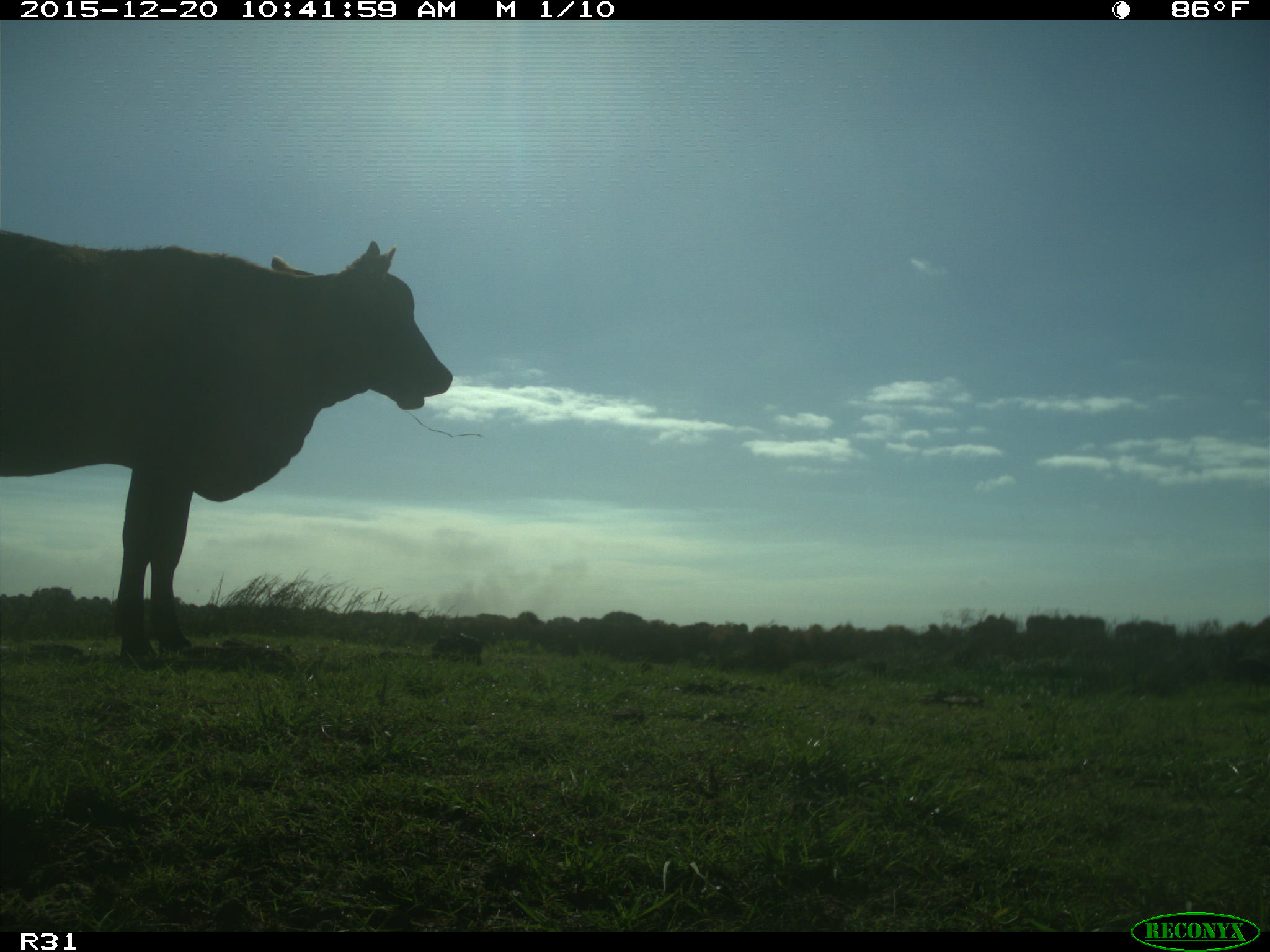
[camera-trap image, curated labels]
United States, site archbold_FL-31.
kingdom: Animalia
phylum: Chordata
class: Mammalia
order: Artiodactyla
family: Bovidae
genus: Bos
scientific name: Bos taurus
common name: domestic cow